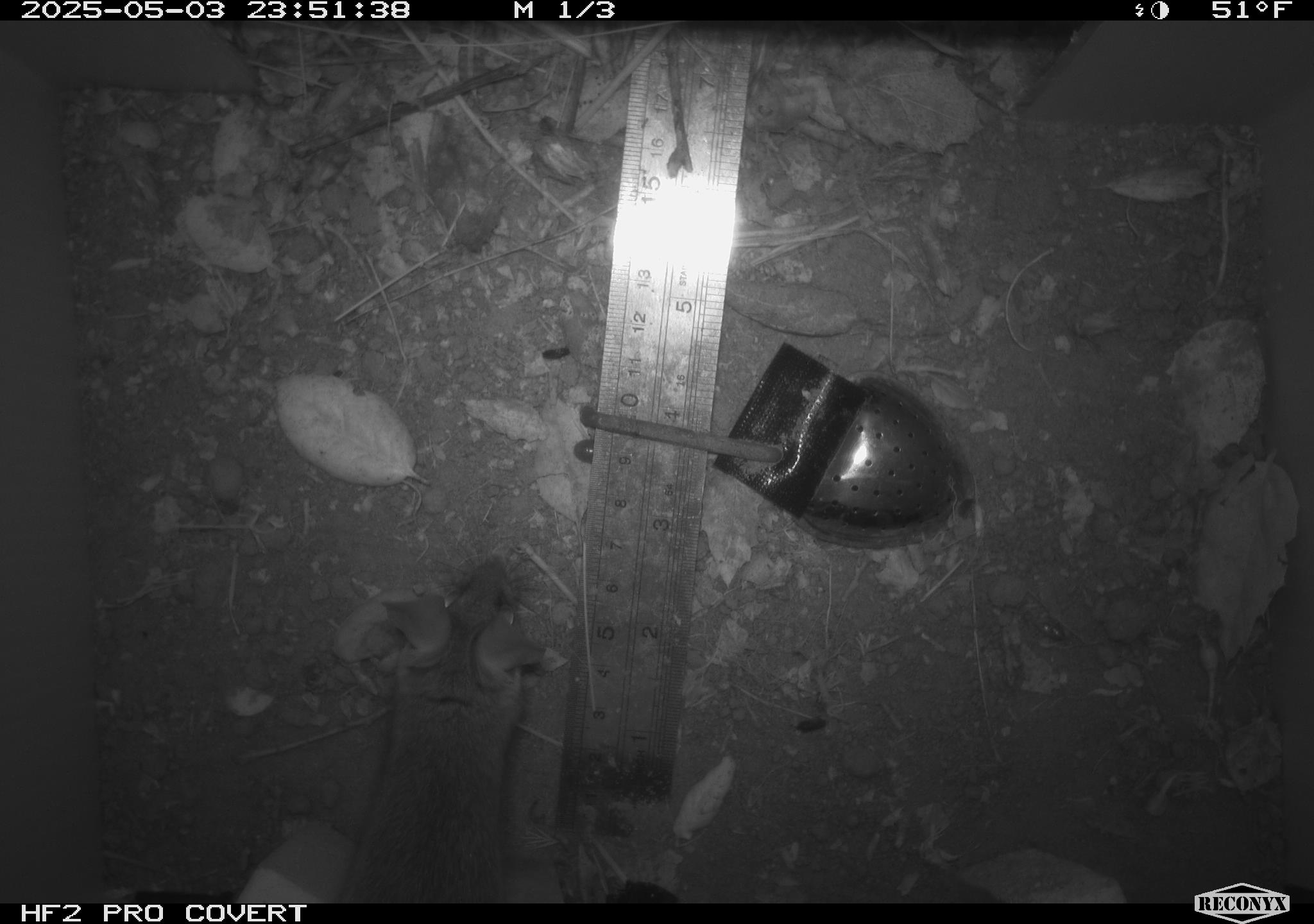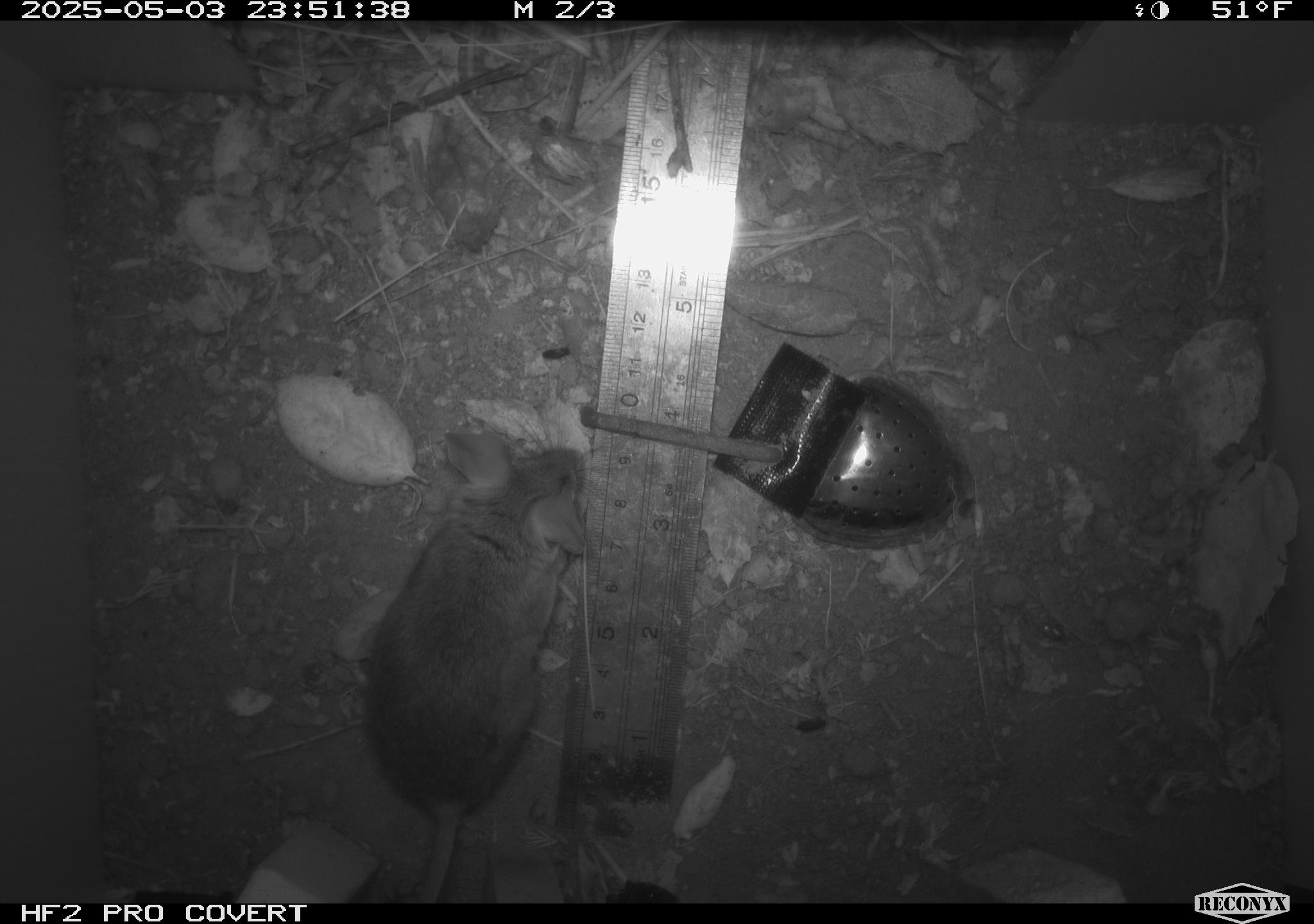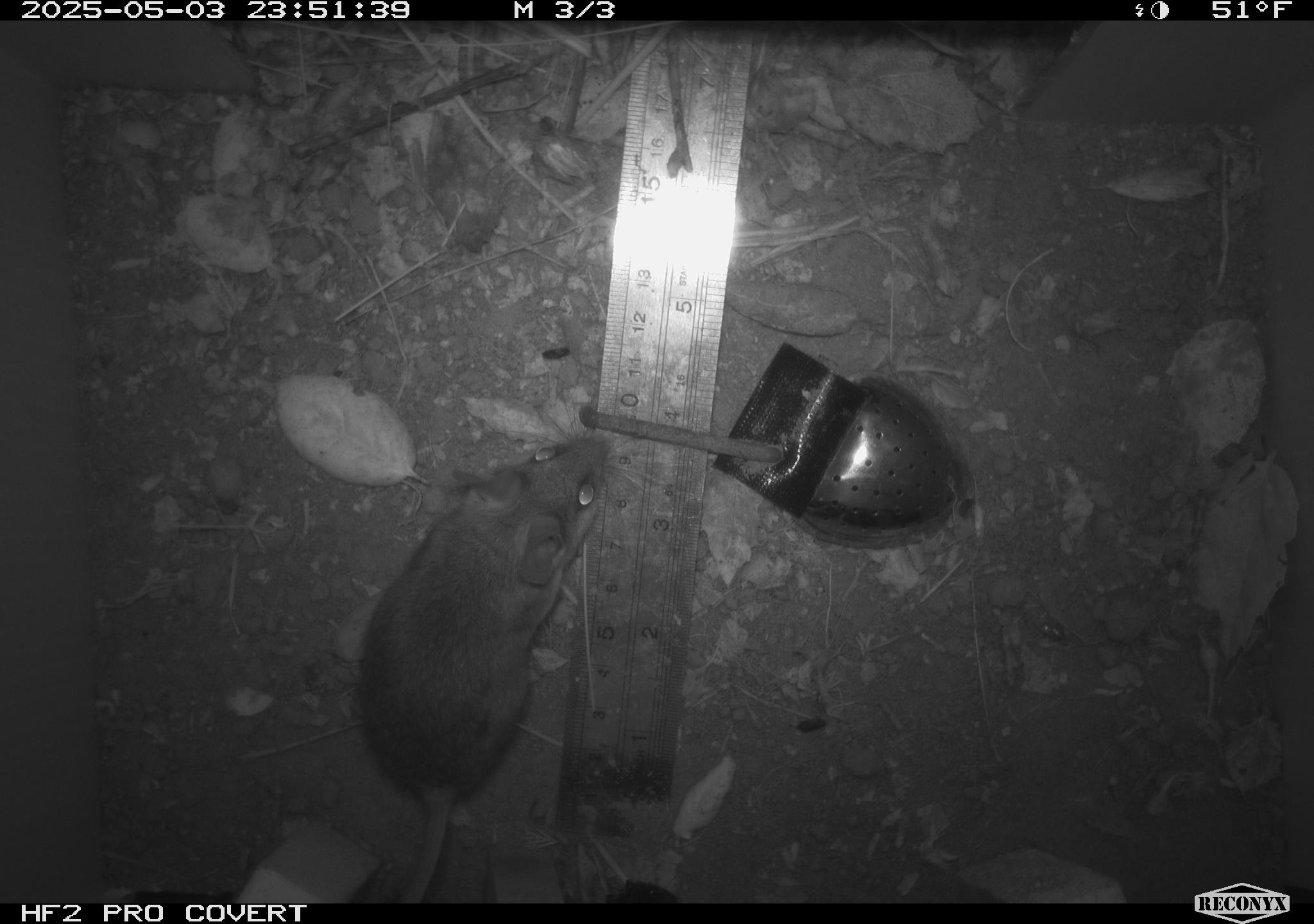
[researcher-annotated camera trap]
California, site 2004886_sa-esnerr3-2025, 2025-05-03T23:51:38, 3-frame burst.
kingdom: Animalia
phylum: Chordata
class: Mammalia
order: Rodentia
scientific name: Rodentia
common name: rodent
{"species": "rodent (Rodentia)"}